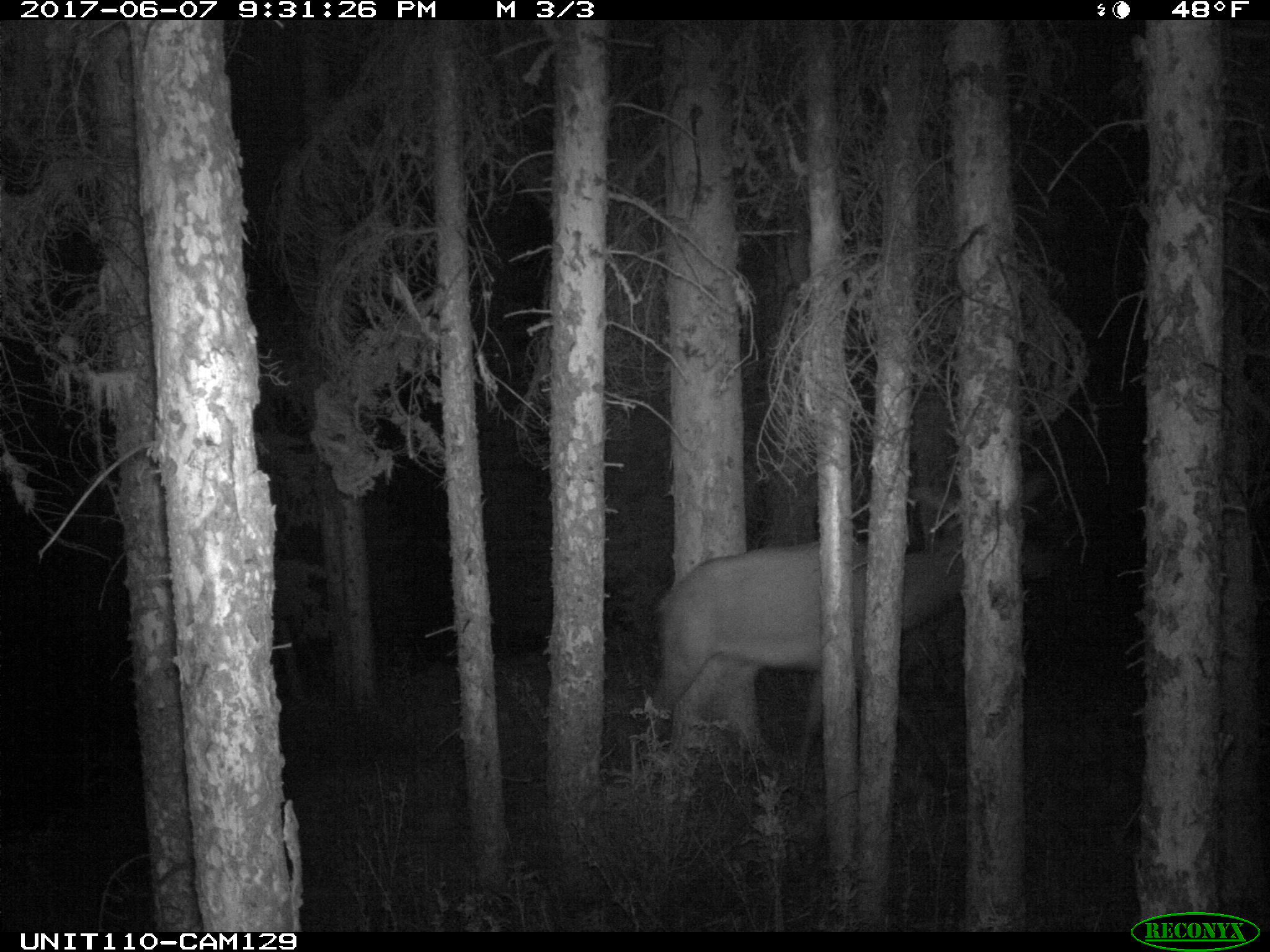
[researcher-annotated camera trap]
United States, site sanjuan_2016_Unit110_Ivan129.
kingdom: Animalia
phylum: Chordata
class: Mammalia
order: Artiodactyla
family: Cervidae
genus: Cervus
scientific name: Cervus elaphus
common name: red deer